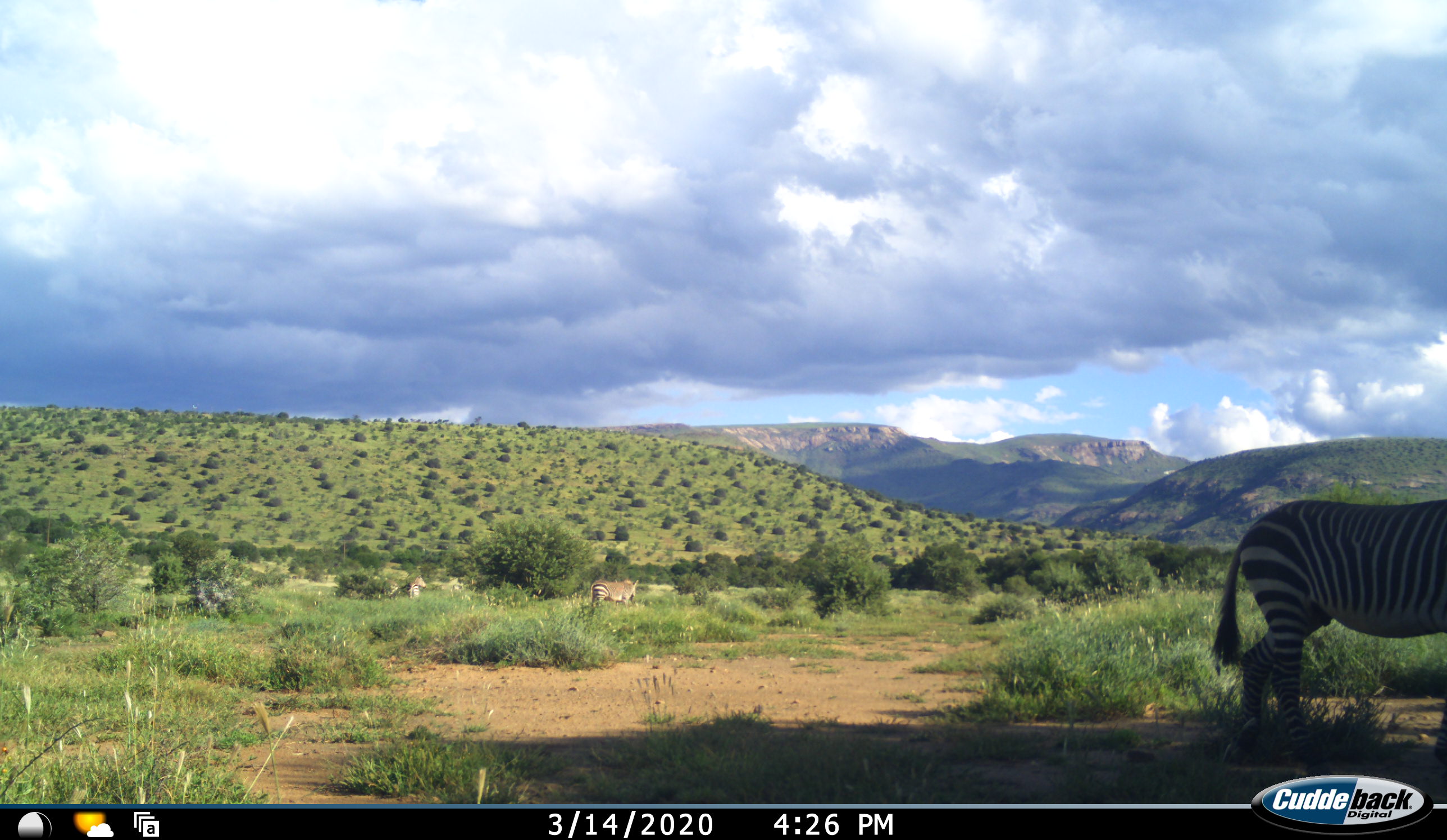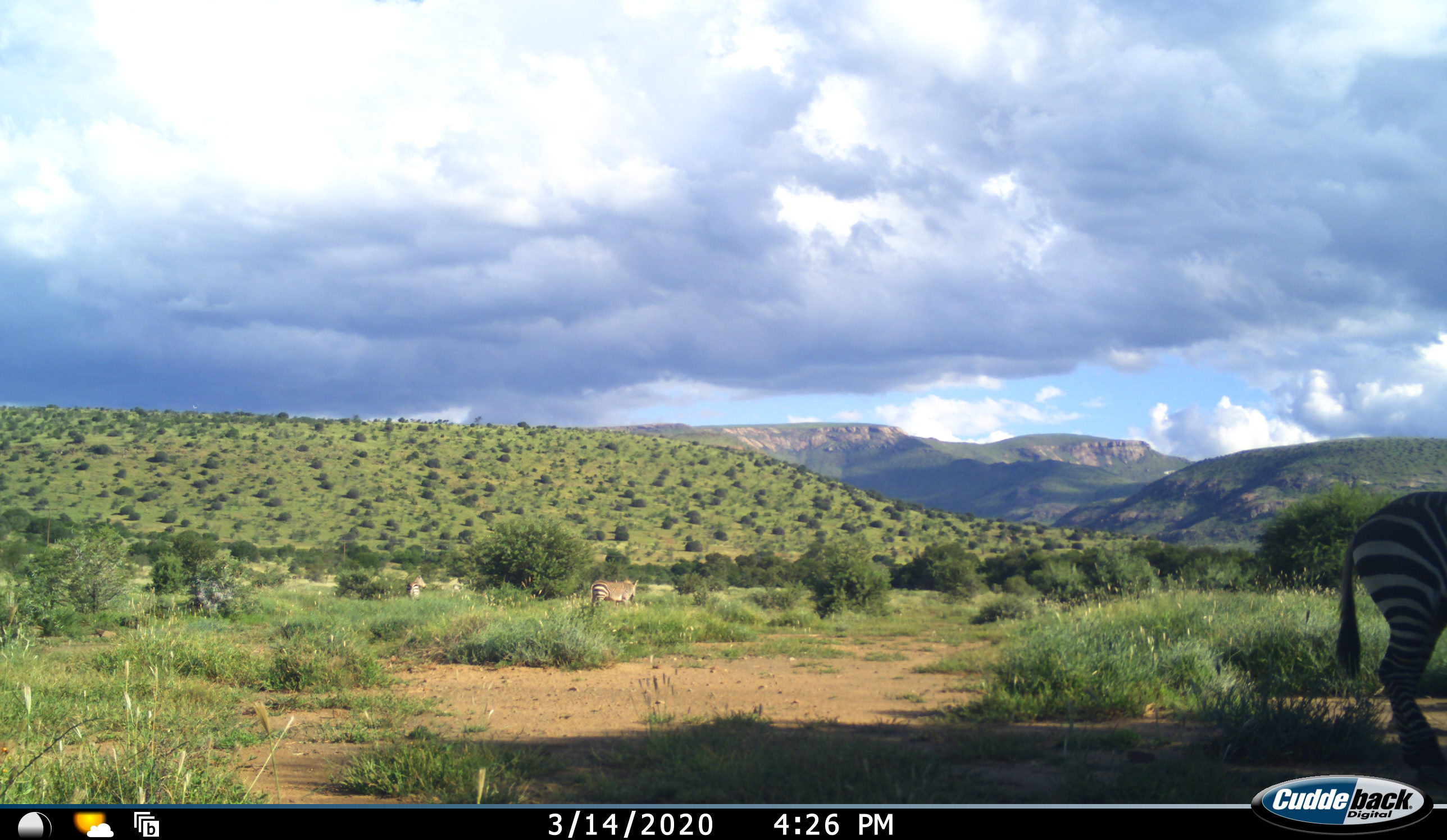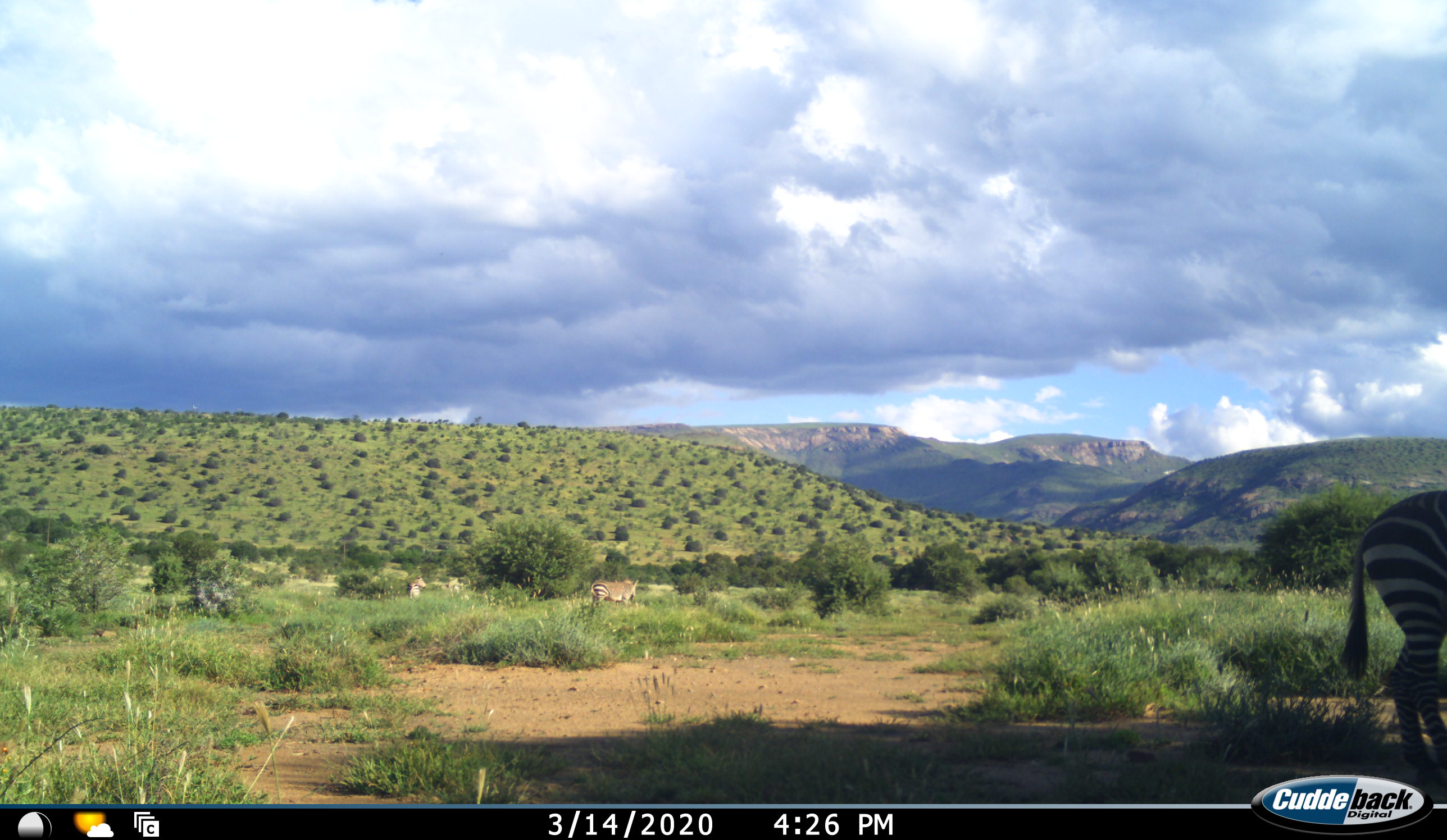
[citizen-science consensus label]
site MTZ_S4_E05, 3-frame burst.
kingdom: Animalia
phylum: Chordata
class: Mammalia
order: Perissodactyla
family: Equidae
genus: Equus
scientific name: Equus zebra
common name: mountain zebra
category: zebramountain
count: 4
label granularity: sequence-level